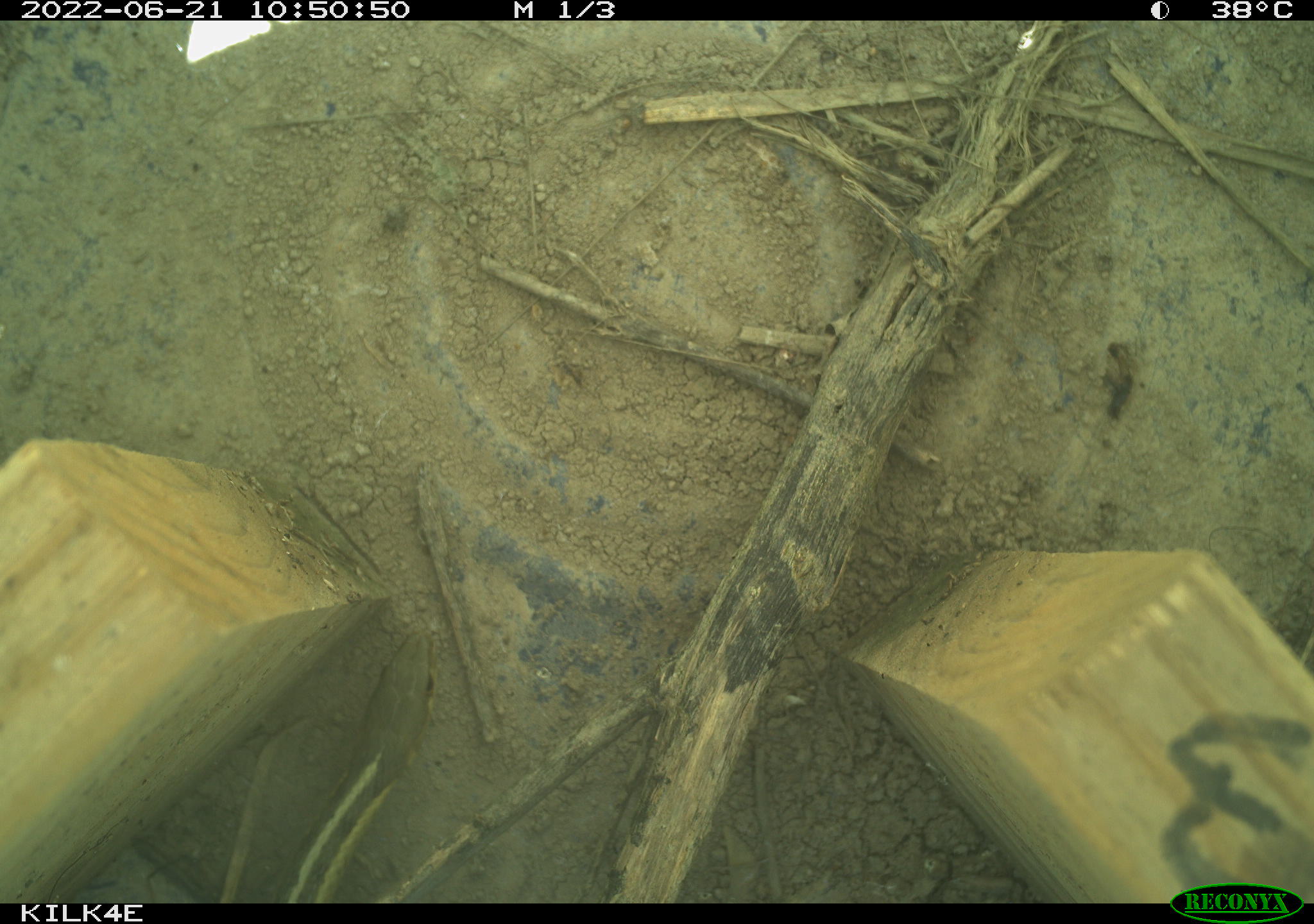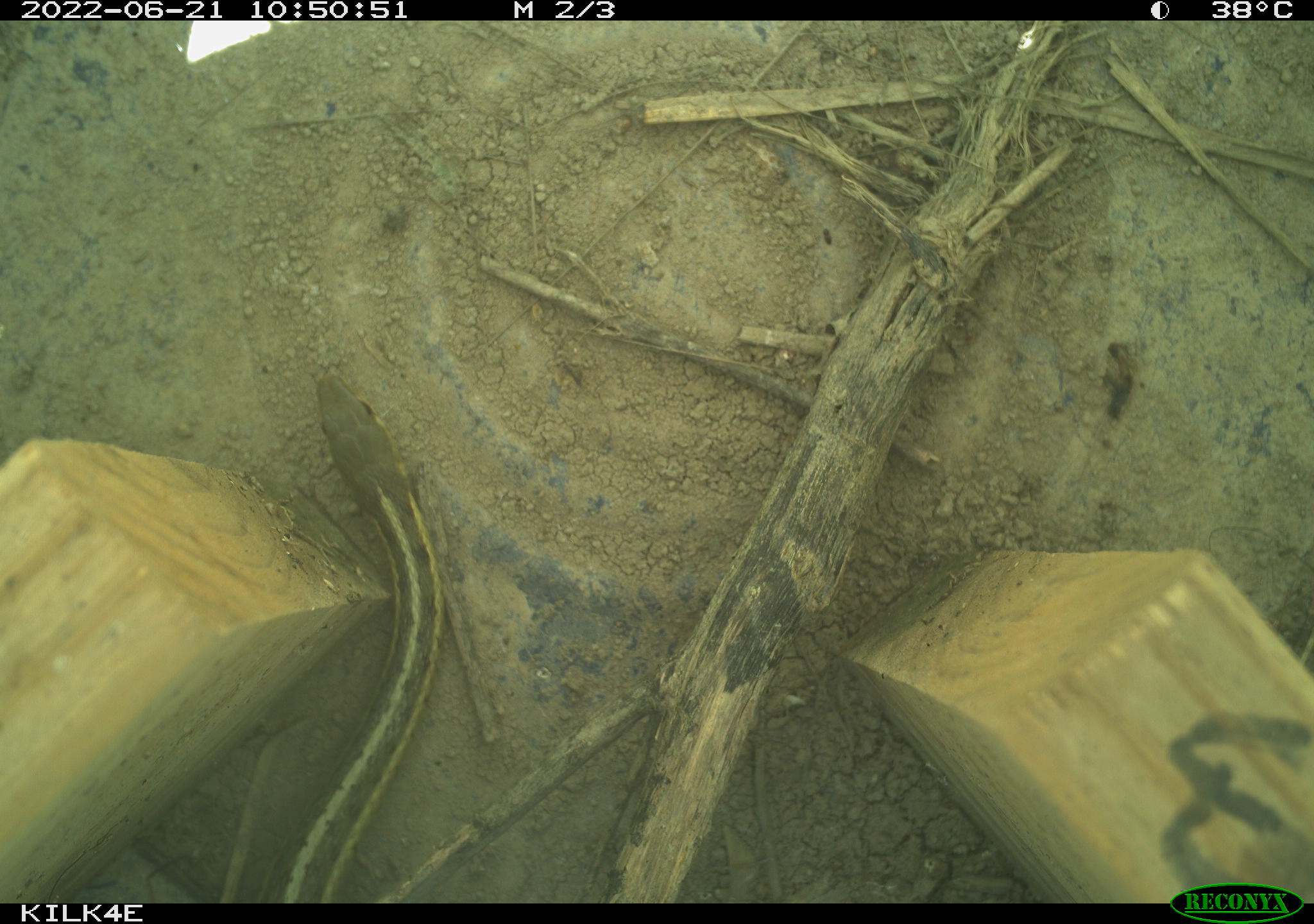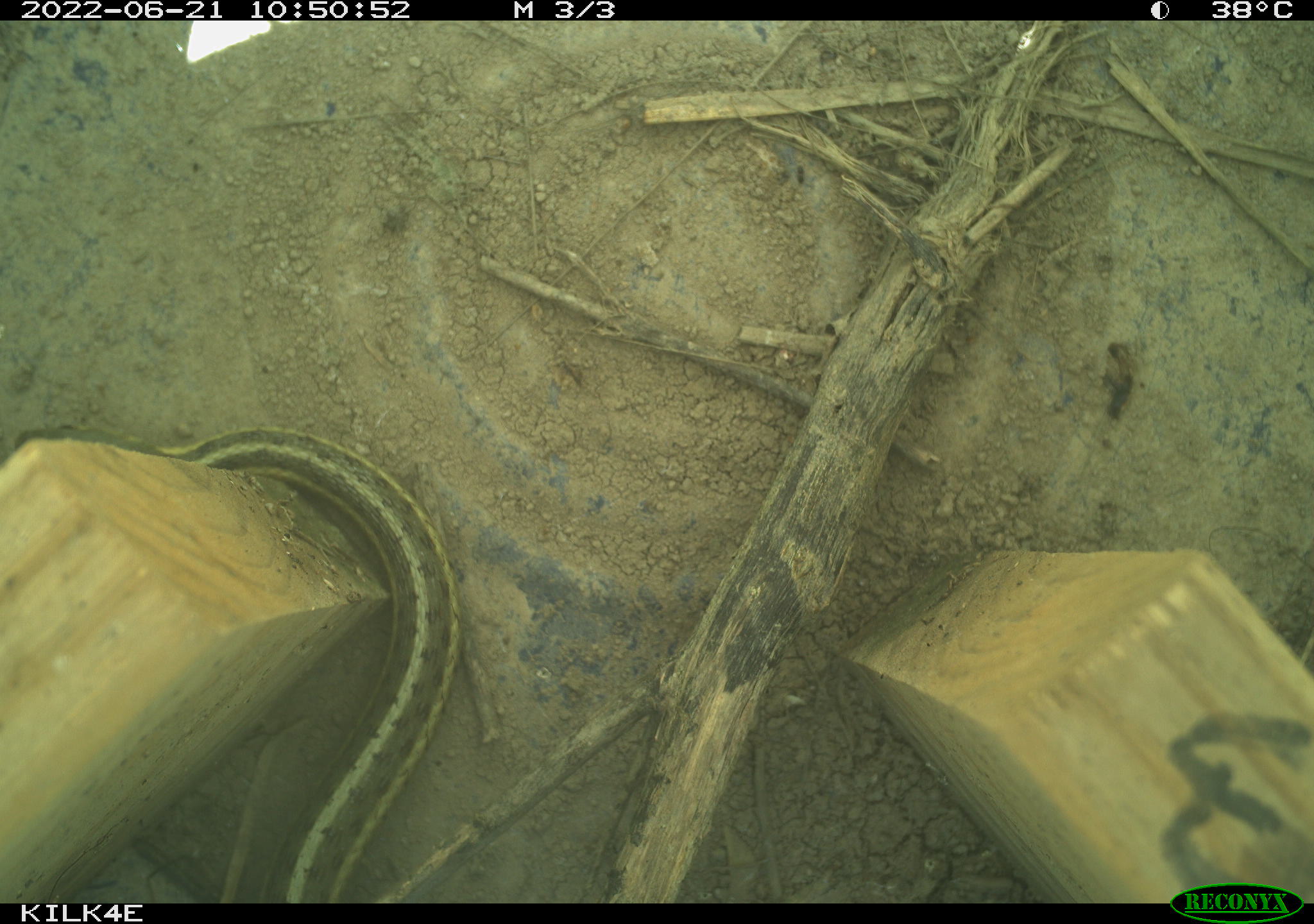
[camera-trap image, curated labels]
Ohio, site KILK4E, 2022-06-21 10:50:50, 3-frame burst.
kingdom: Animalia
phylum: Chordata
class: Reptilia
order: Squamata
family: Colubridae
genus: Thamnophis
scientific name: Thamnophis sirtalis sirtalis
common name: eastern gartersnake